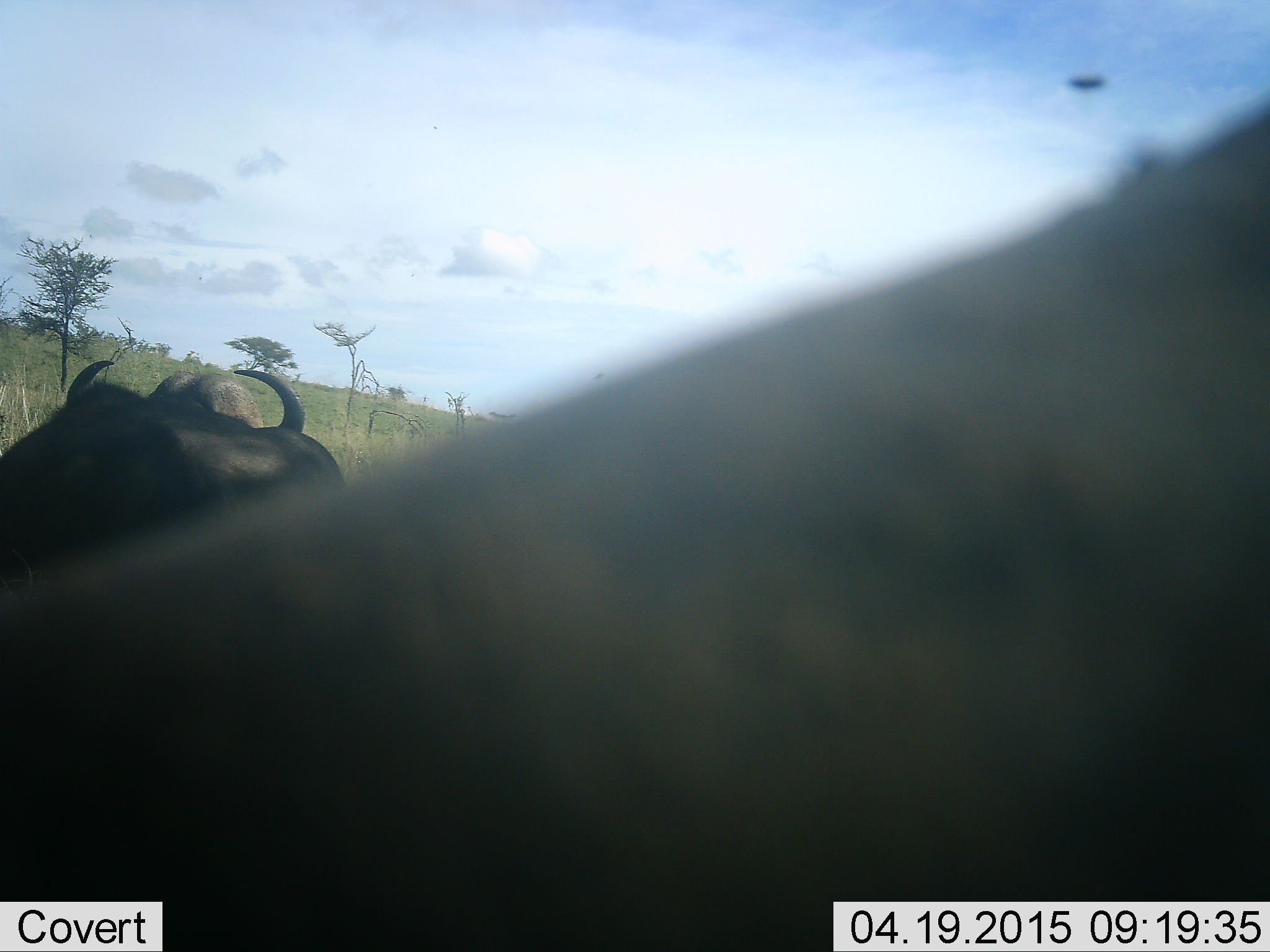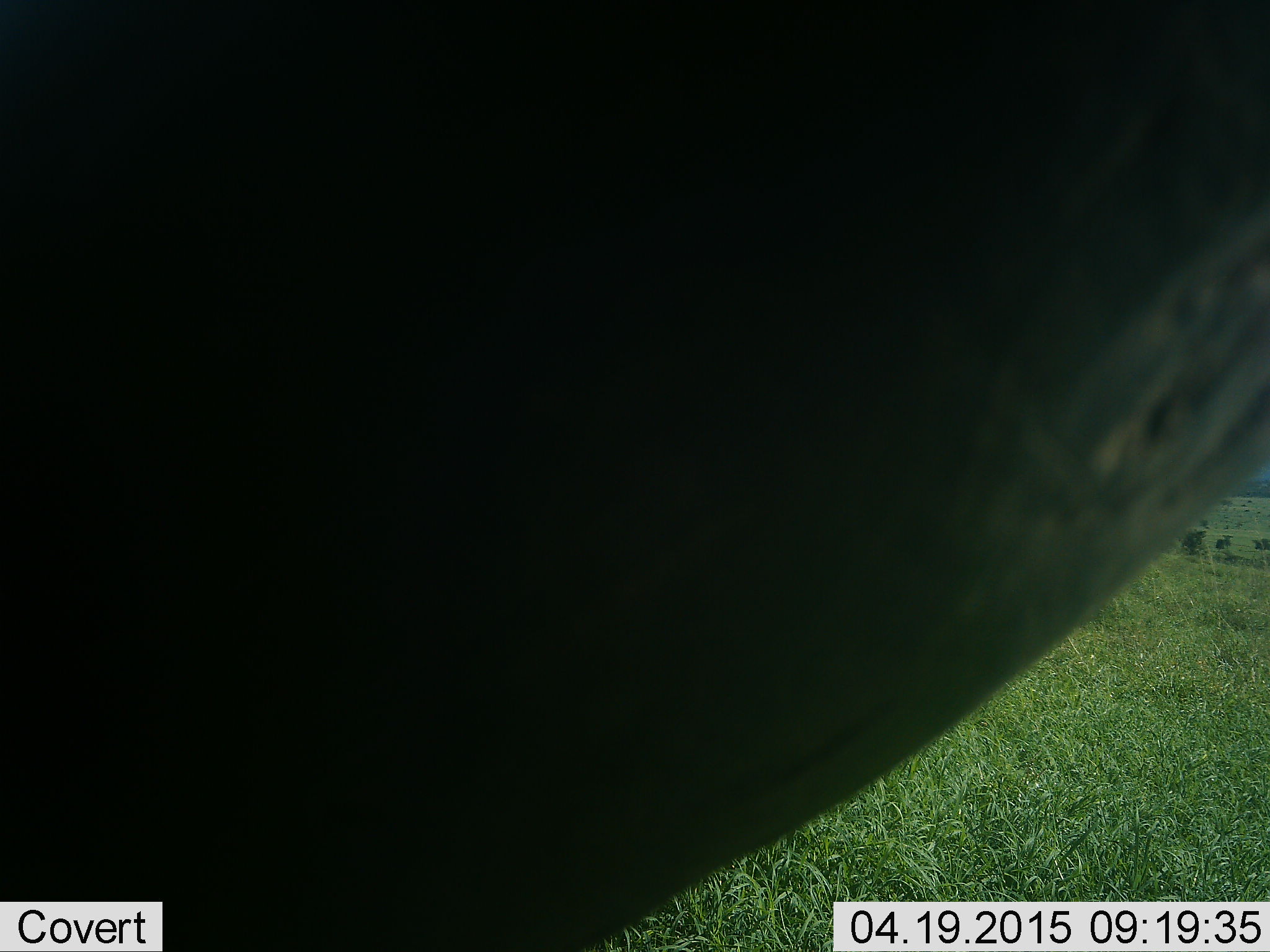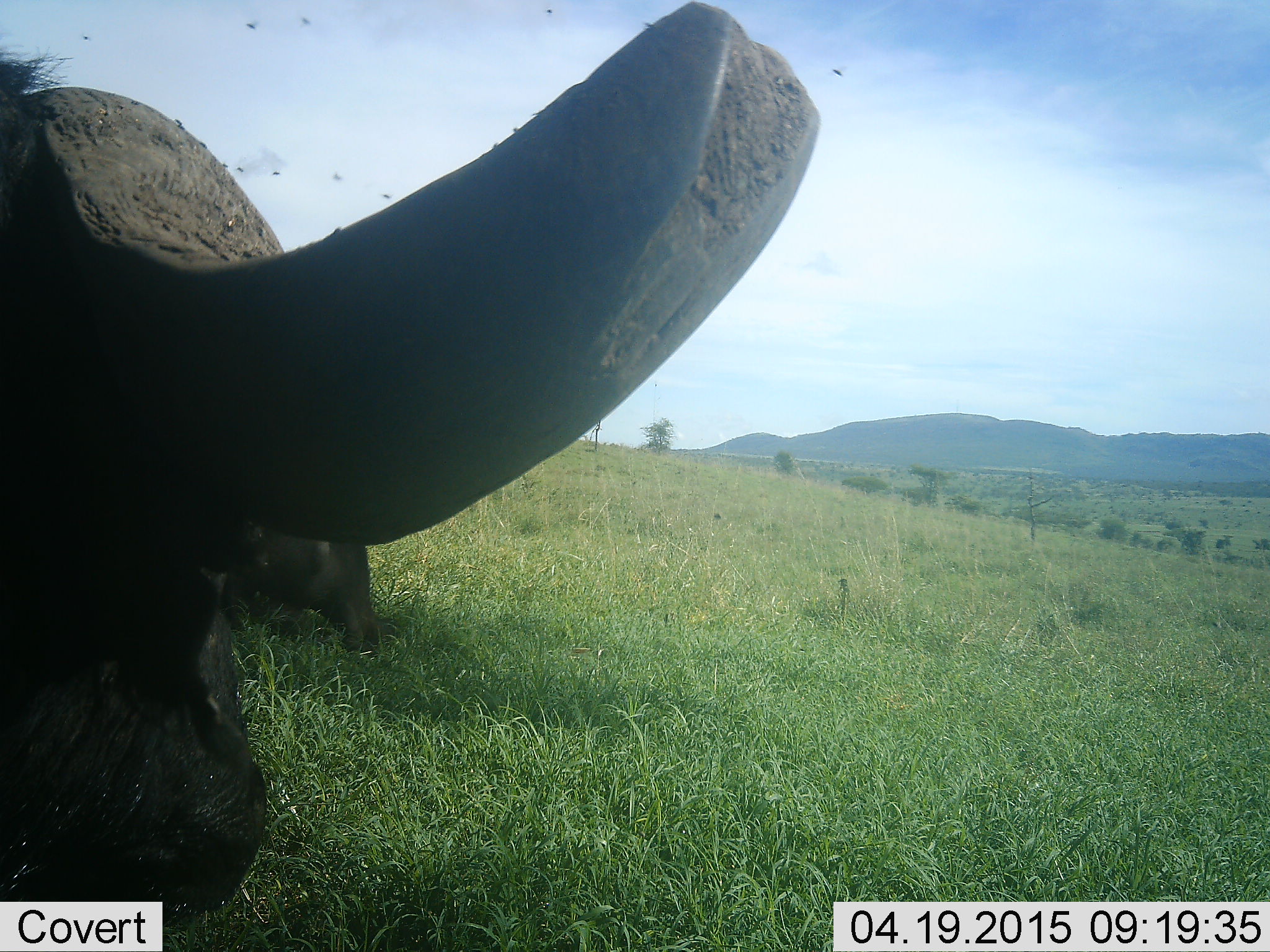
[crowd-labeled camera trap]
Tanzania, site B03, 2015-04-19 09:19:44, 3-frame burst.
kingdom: Animalia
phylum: Chordata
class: Mammalia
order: Artiodactyla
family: Bovidae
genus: Syncerus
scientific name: Syncerus caffer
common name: cape buffalo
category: buffalo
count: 2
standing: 62%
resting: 8%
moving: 62%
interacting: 0%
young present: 0%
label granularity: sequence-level